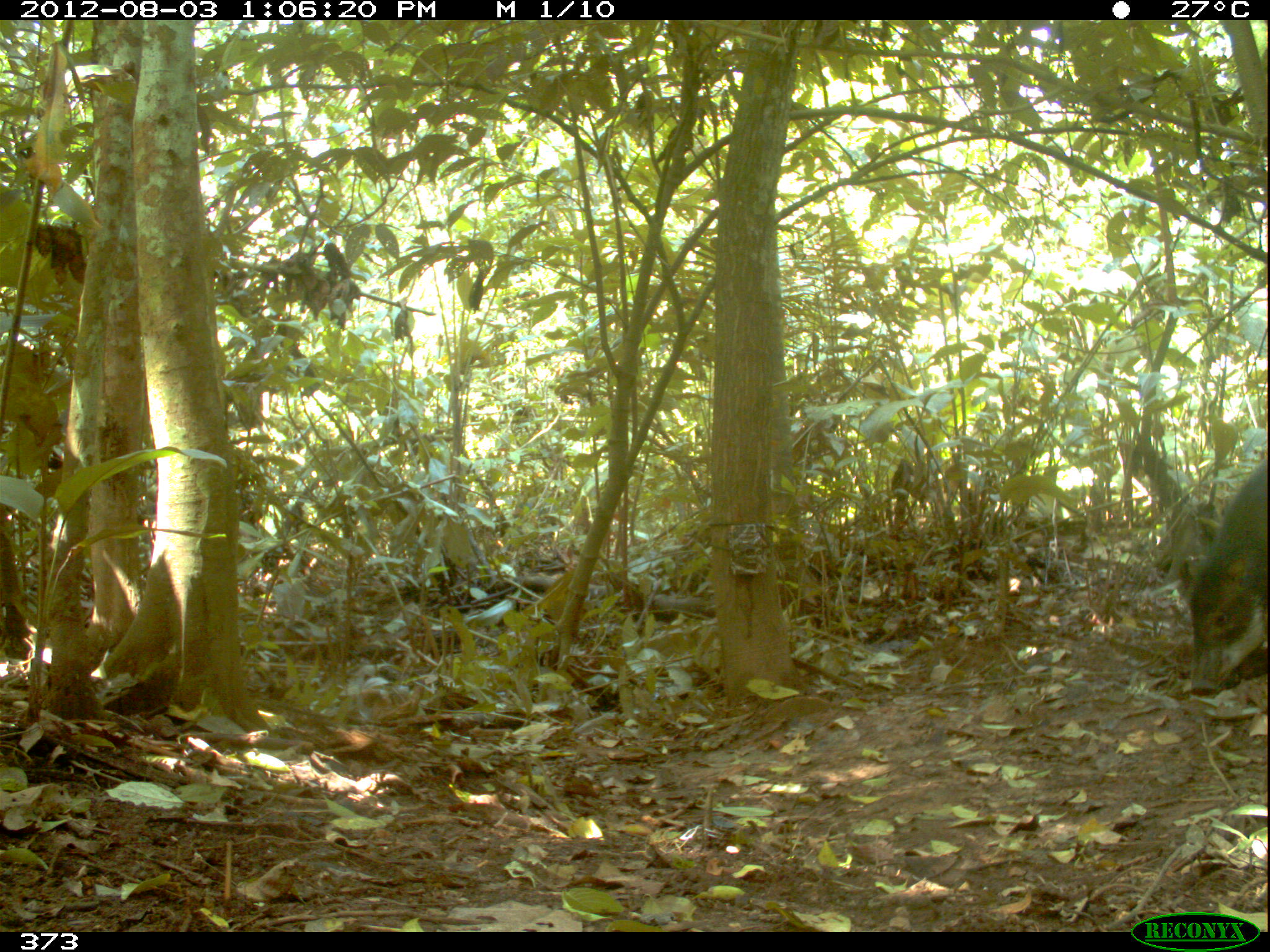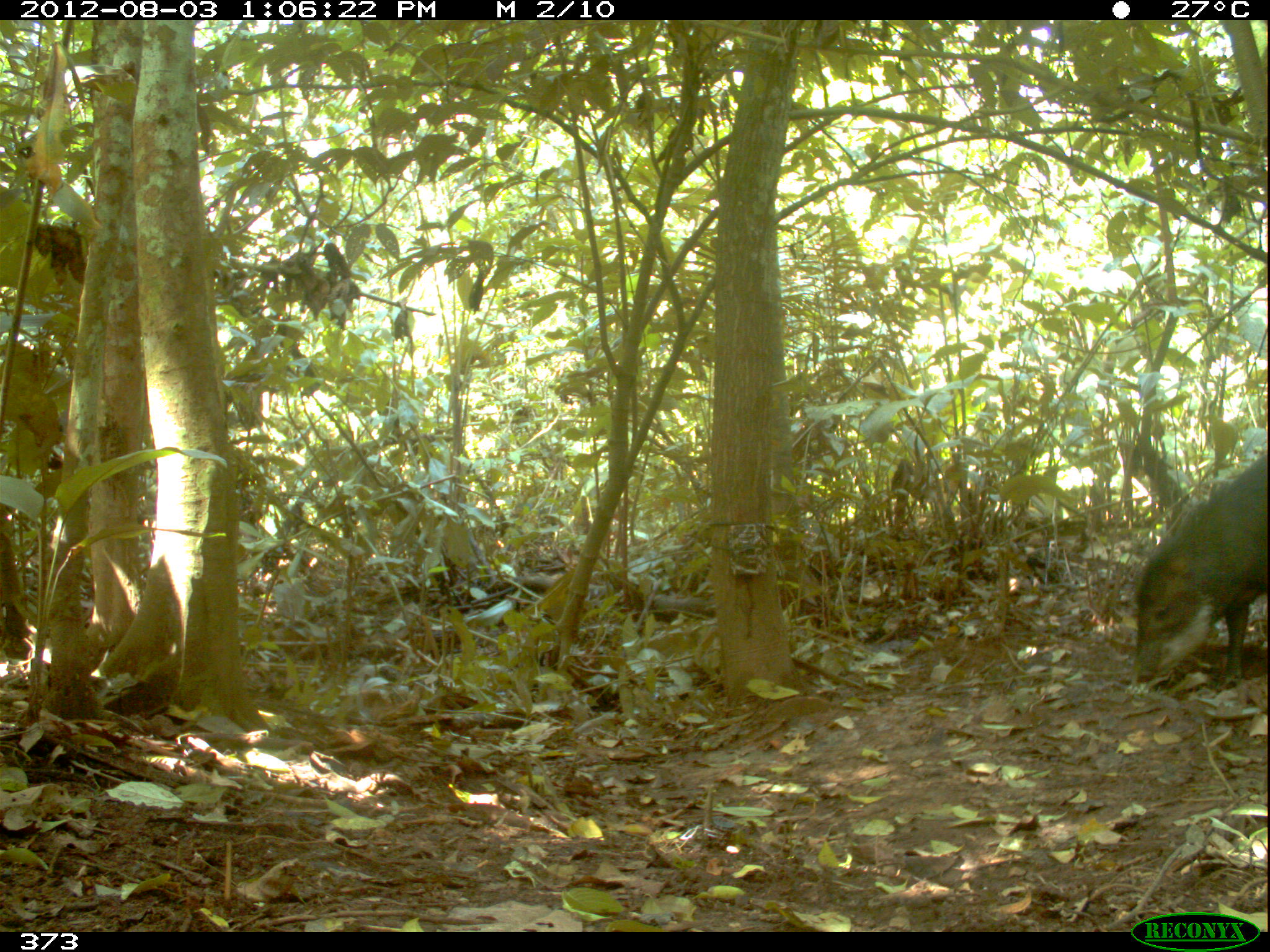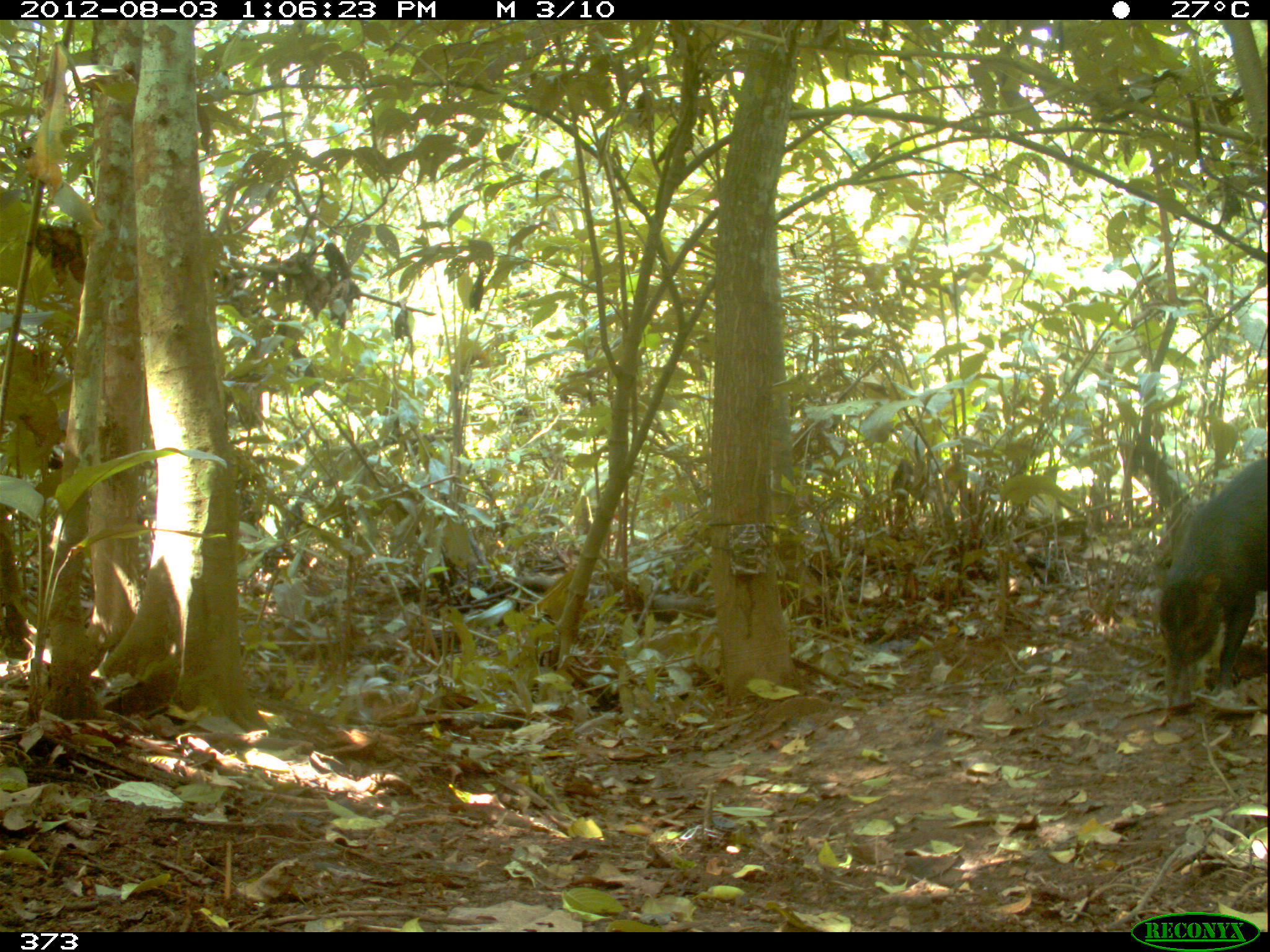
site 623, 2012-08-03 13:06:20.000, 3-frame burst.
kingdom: Animalia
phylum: Chordata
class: Mammalia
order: Artiodactyla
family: Tayassuidae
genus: Tayassu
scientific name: Tayassu pecari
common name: white-lipped peccary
Tayassu pecari (white-lipped peccary).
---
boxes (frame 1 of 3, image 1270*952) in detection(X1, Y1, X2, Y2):
tayassu pecari: detection(1182, 452, 1265, 694)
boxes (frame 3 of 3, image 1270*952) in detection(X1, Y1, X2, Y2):
tayassu pecari: detection(1145, 455, 1270, 713)